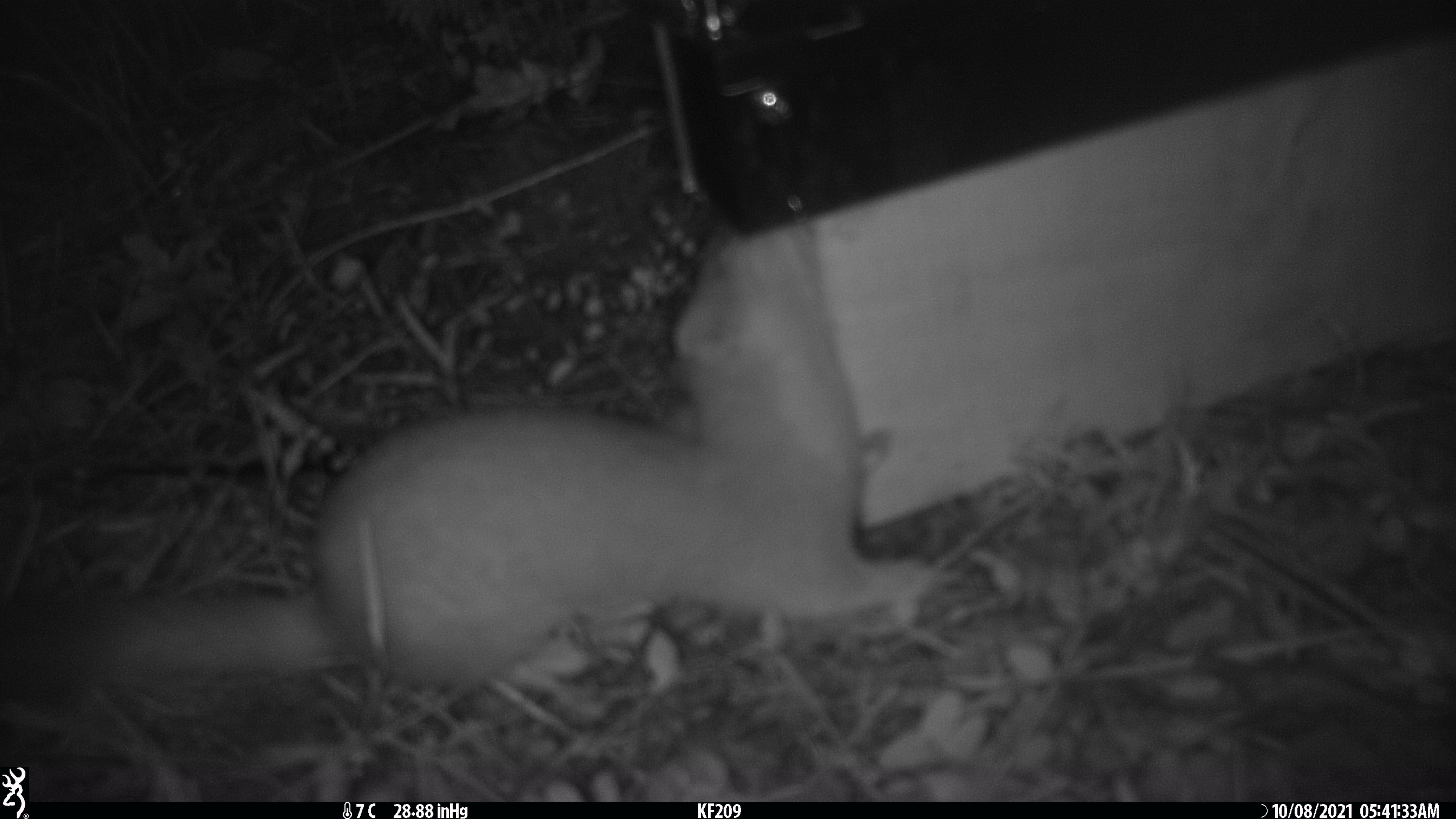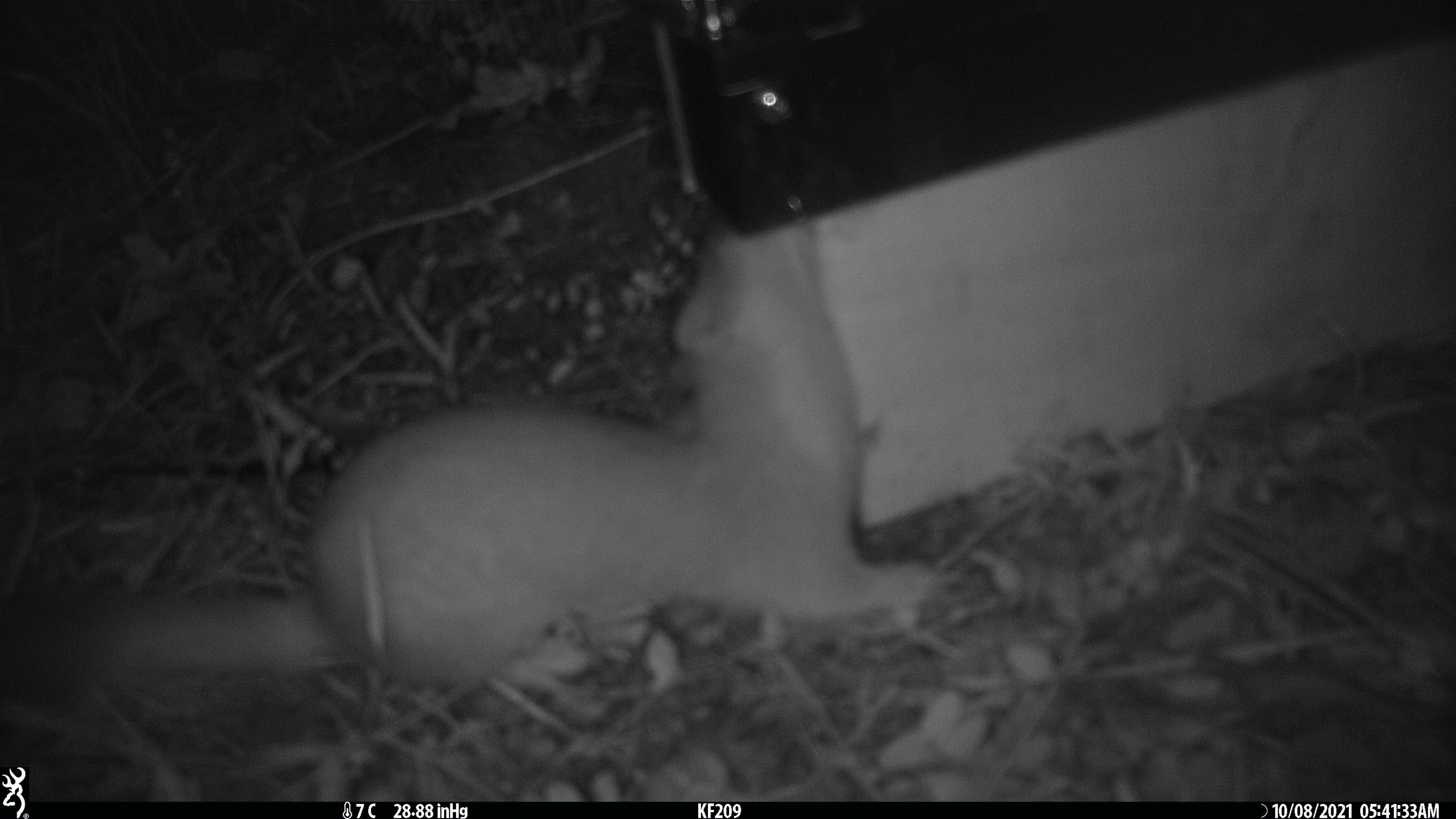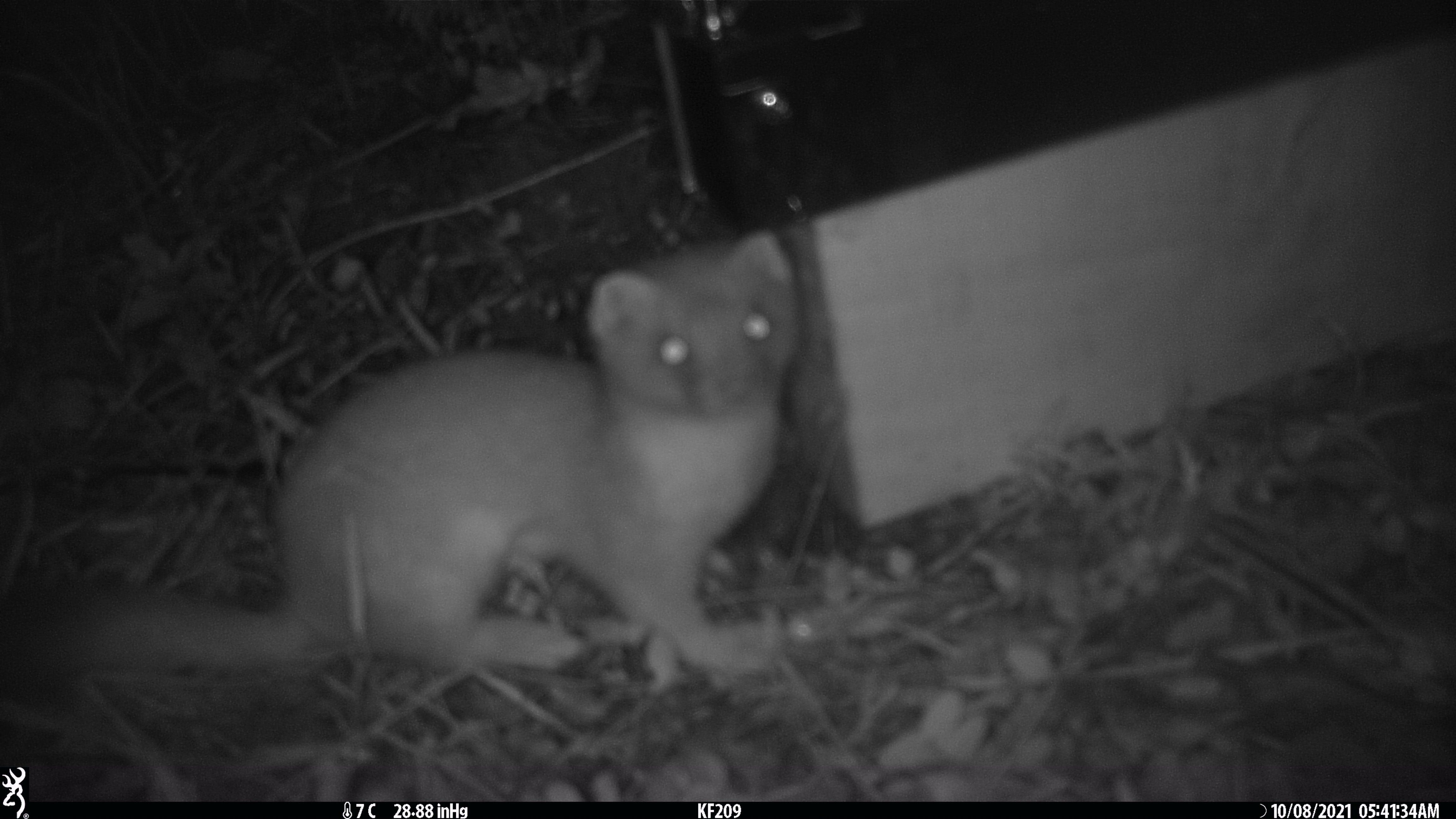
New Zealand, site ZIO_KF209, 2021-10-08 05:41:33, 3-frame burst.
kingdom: Animalia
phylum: Chordata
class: Mammalia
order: Carnivora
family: Mustelidae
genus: Mustela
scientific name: Mustela erminea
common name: stoat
Stoat (Mustela erminea).